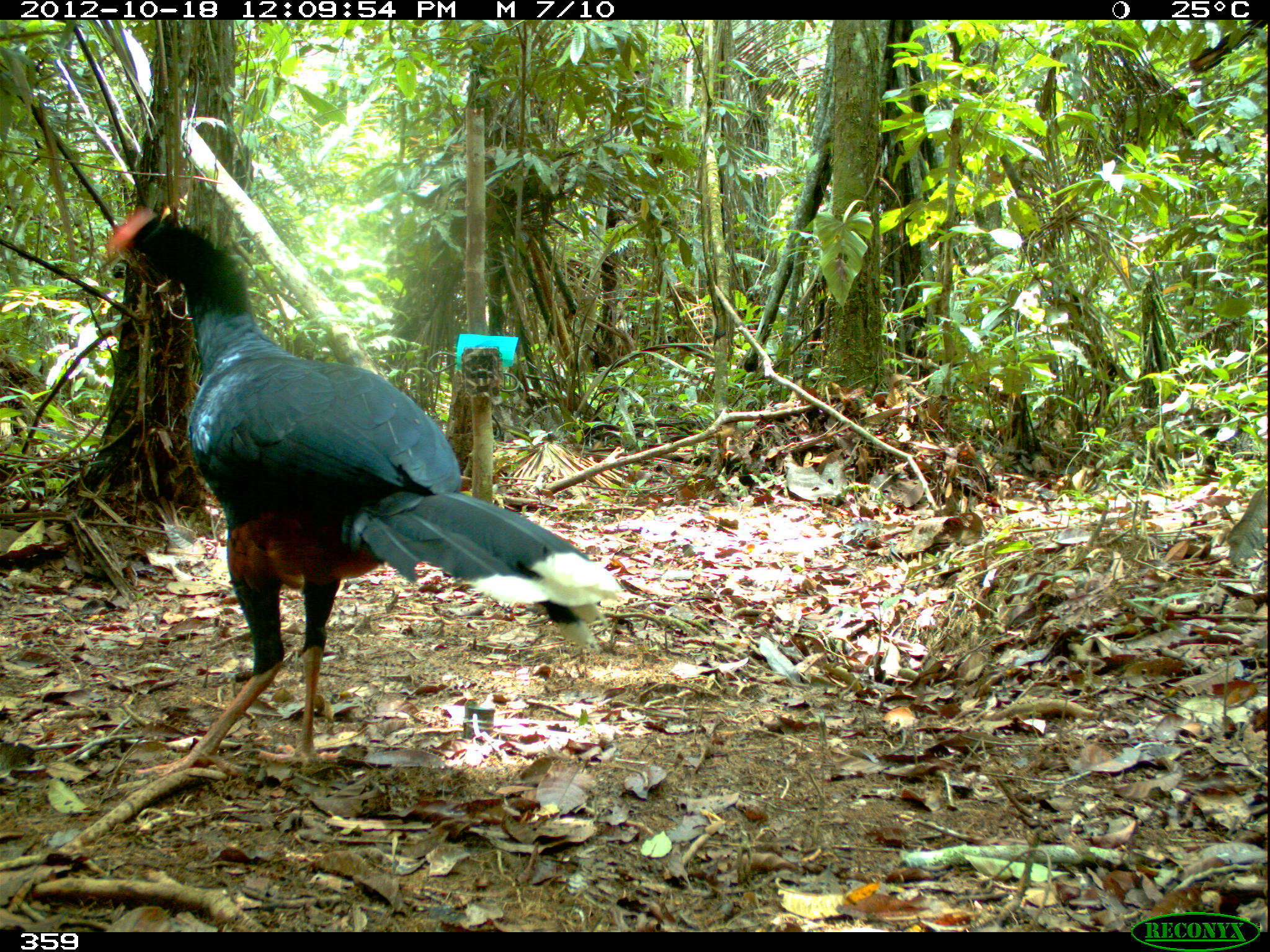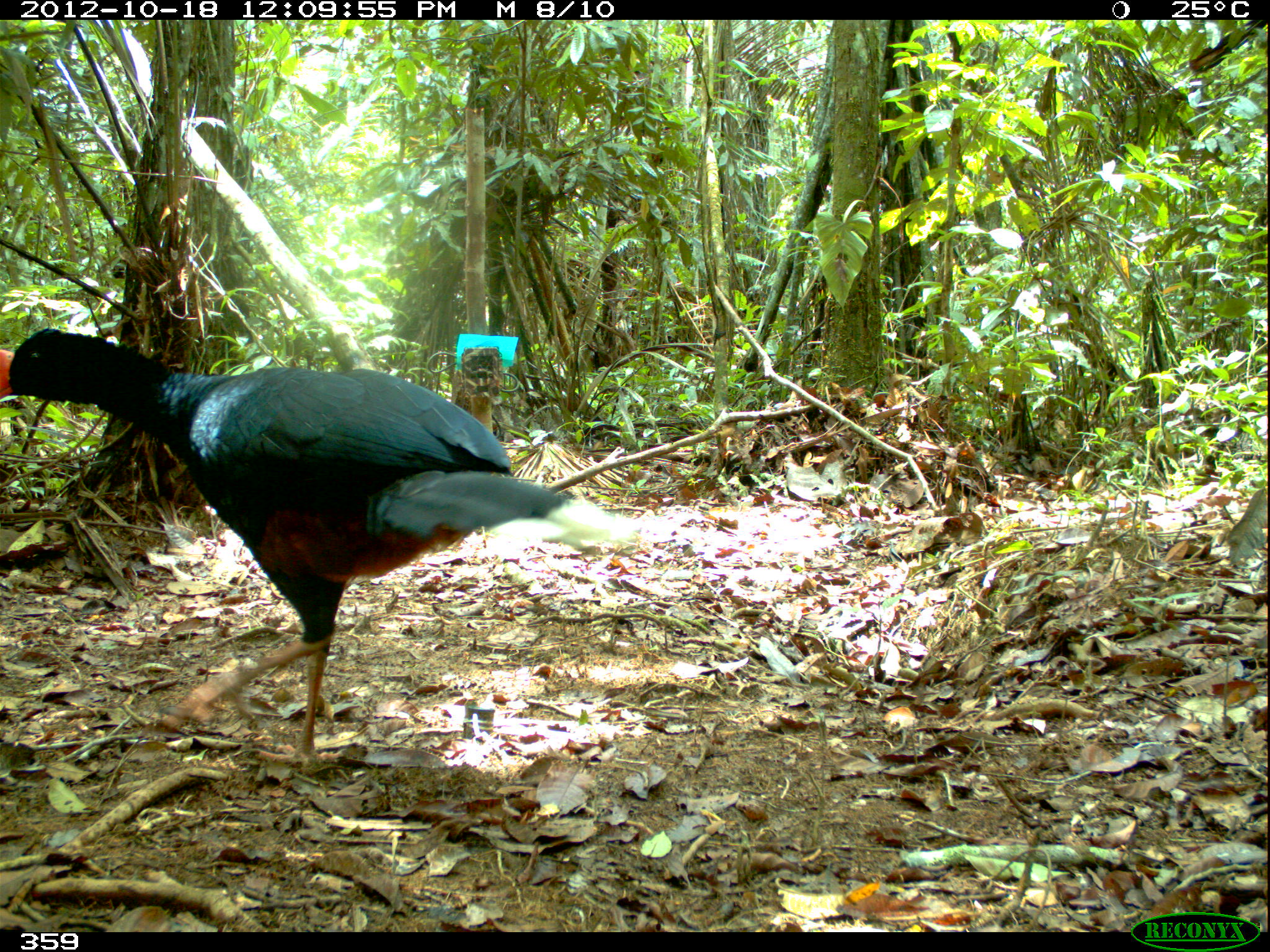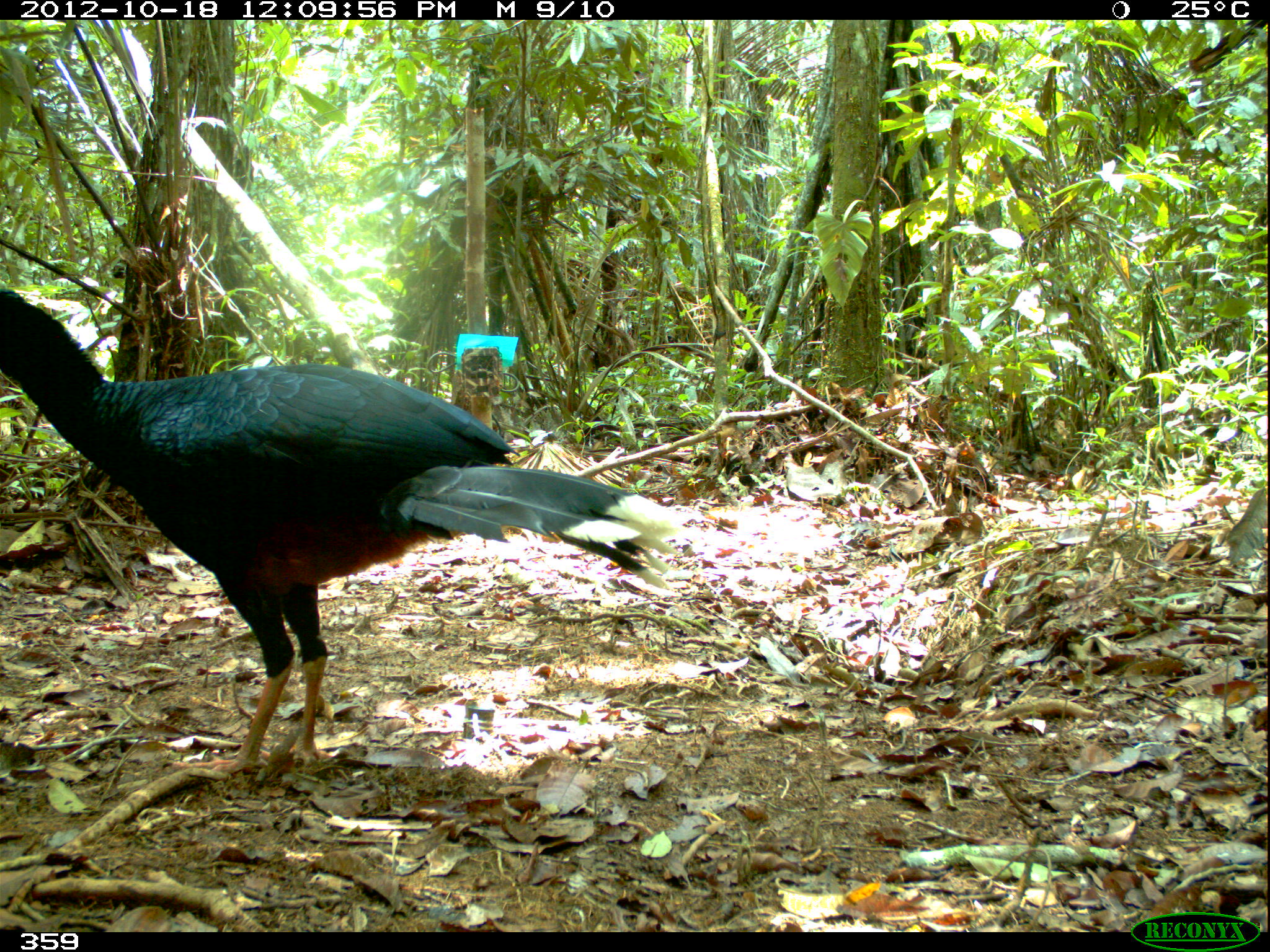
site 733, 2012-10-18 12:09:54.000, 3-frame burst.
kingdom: Animalia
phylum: Chordata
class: Aves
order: Galliformes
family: Cracidae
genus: Mitu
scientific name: Mitu tuberosum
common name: razor-billed curassow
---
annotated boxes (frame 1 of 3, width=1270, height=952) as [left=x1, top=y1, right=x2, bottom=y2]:
mitu tuberosum: [left=102, top=202, right=624, bottom=776]